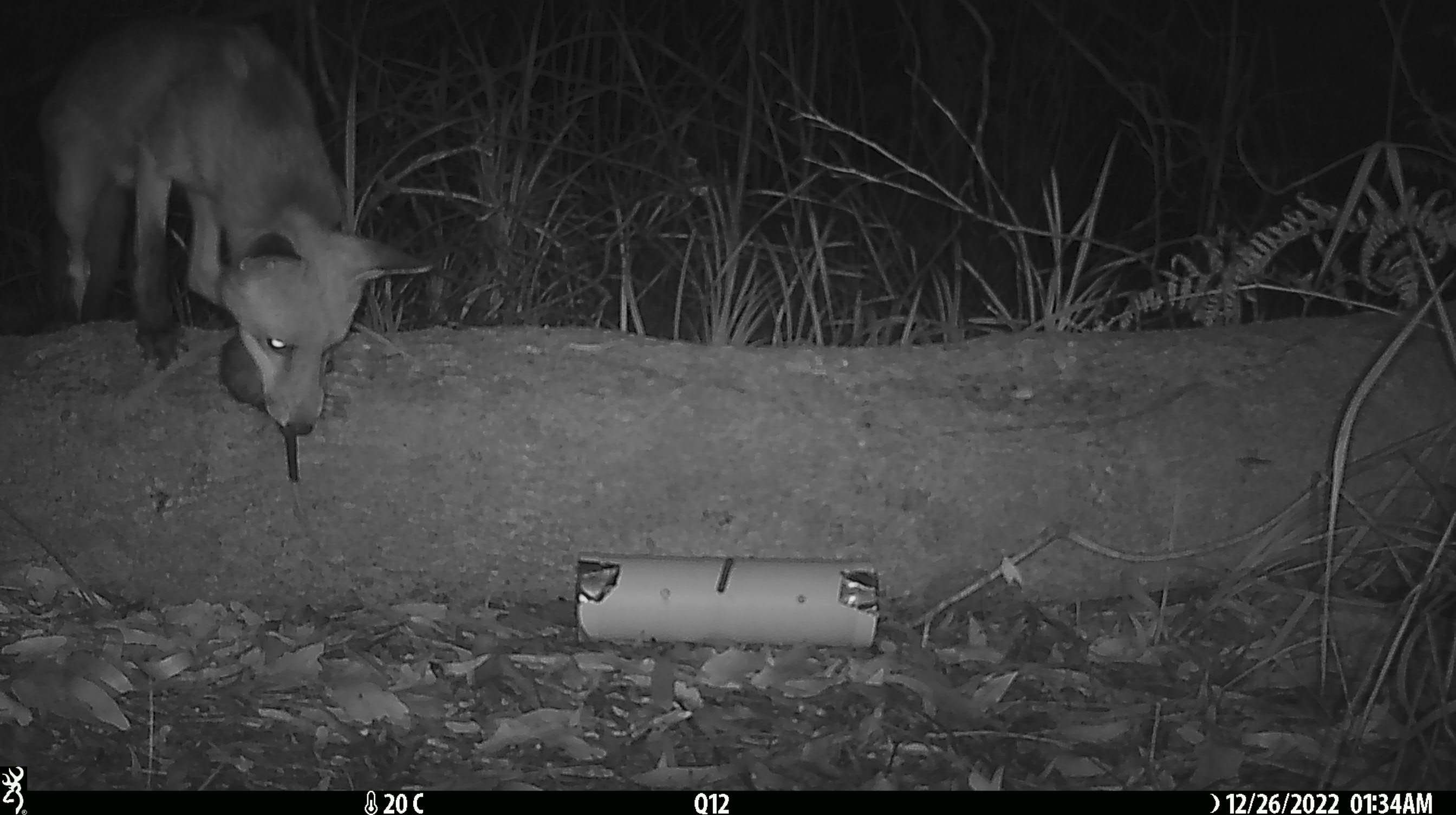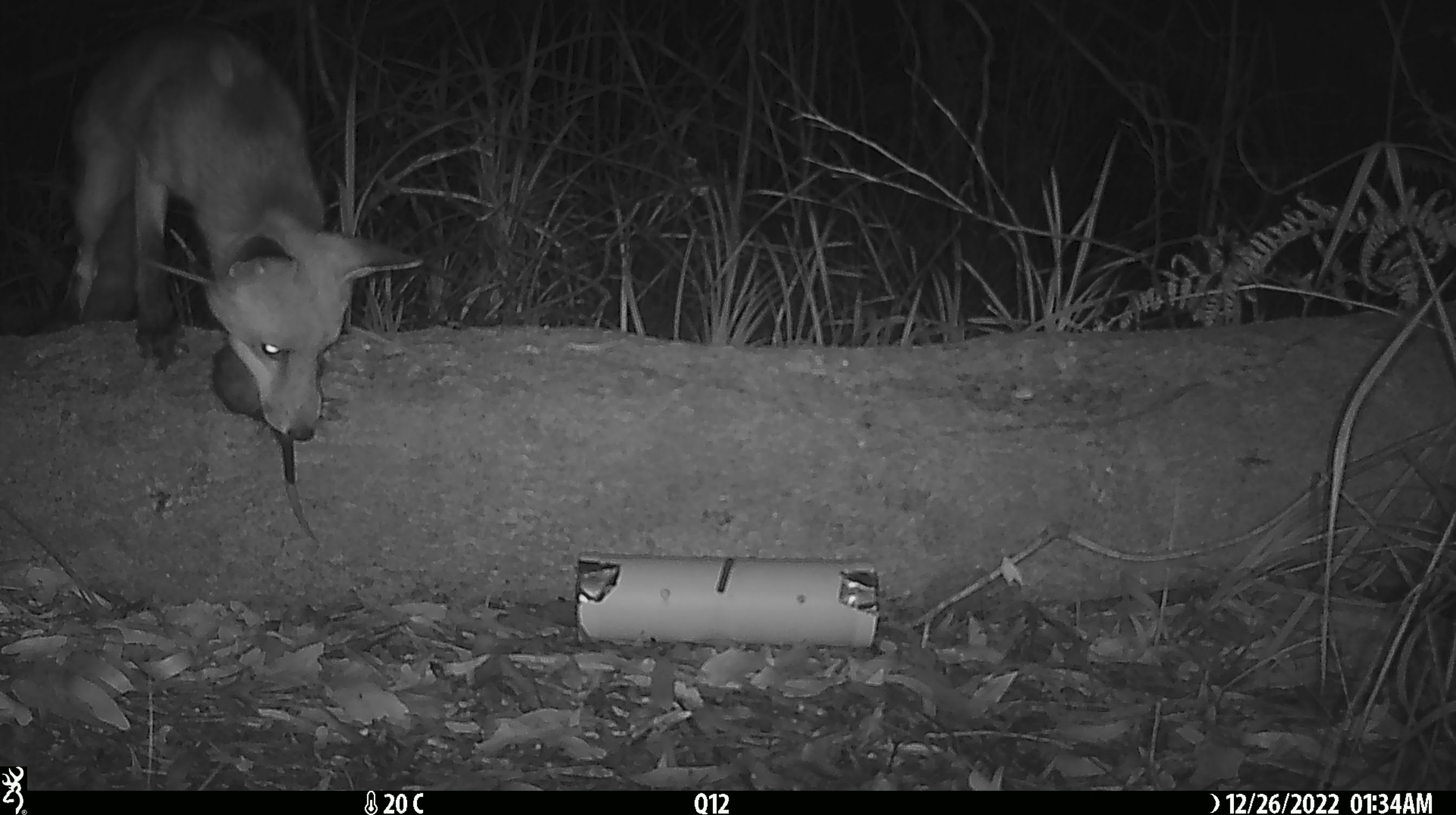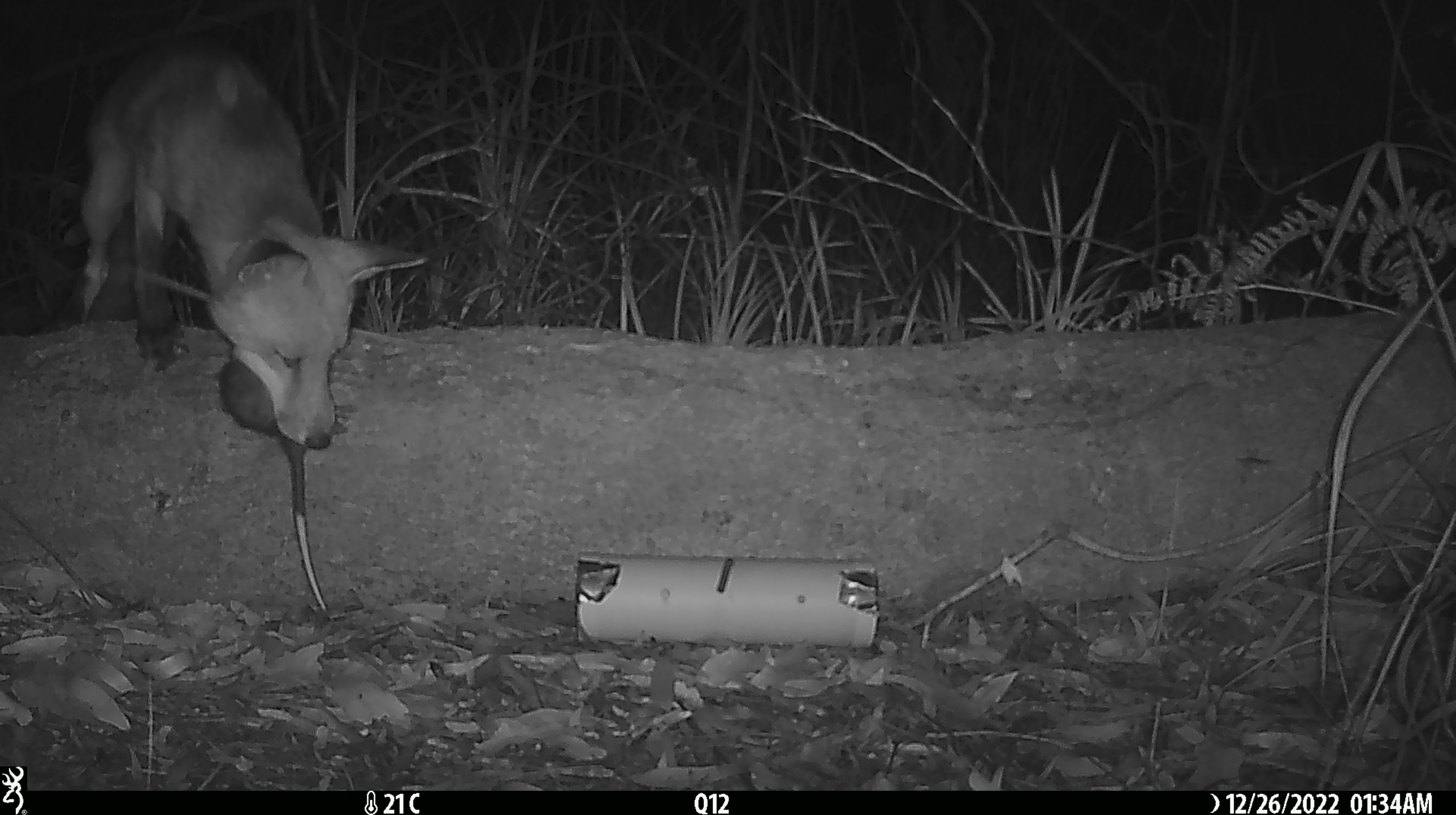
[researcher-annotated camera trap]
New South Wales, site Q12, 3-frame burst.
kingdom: Animalia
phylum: Chordata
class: Mammalia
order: Carnivora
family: Canidae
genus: Vulpes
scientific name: Vulpes vulpes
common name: red fox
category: fox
Fox (red fox) (Vulpes vulpes).